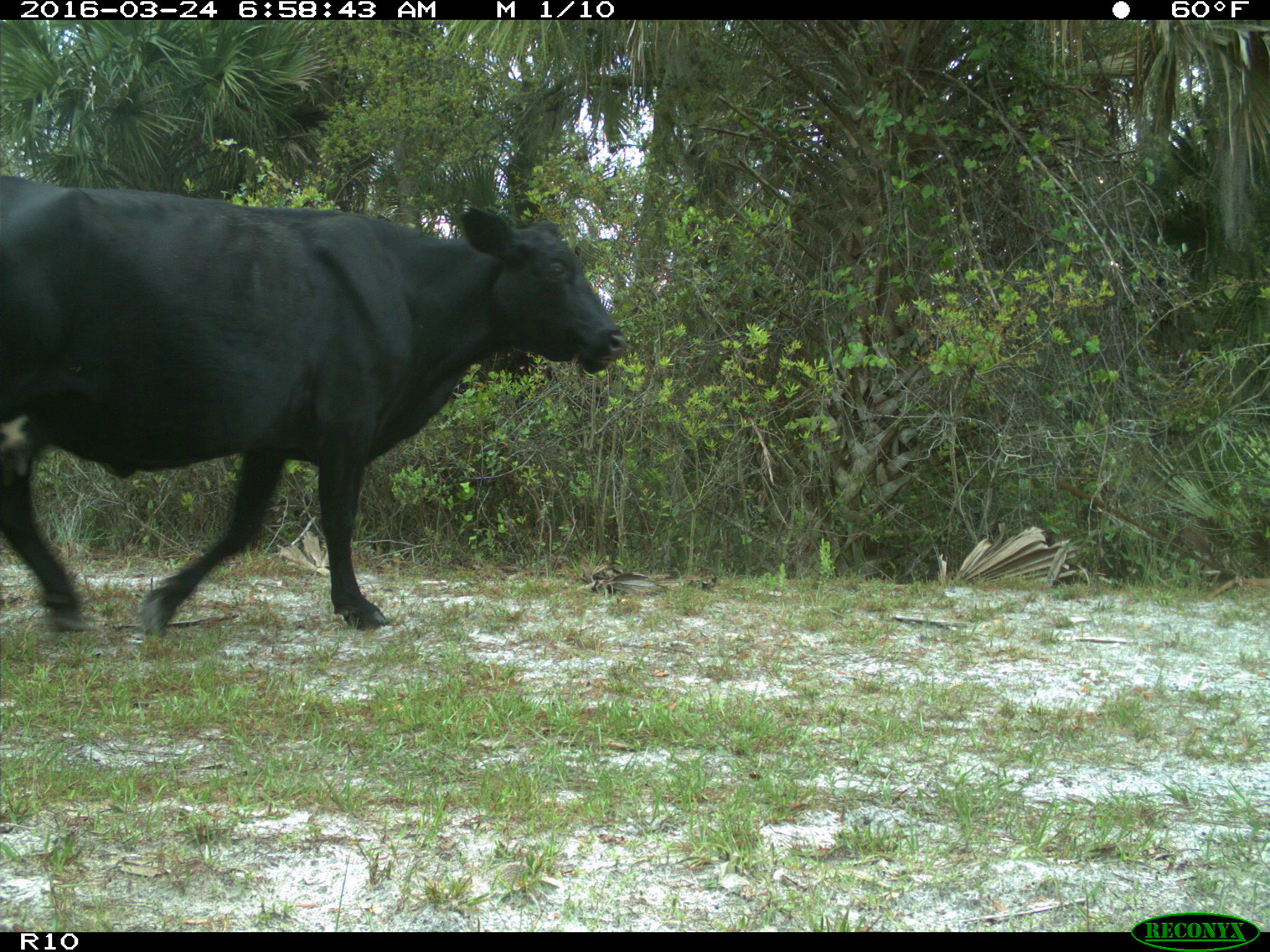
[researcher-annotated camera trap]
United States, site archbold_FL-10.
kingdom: Animalia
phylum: Chordata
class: Mammalia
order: Artiodactyla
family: Bovidae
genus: Bos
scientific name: Bos taurus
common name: domestic cow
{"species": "Bos taurus (domestic cow)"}